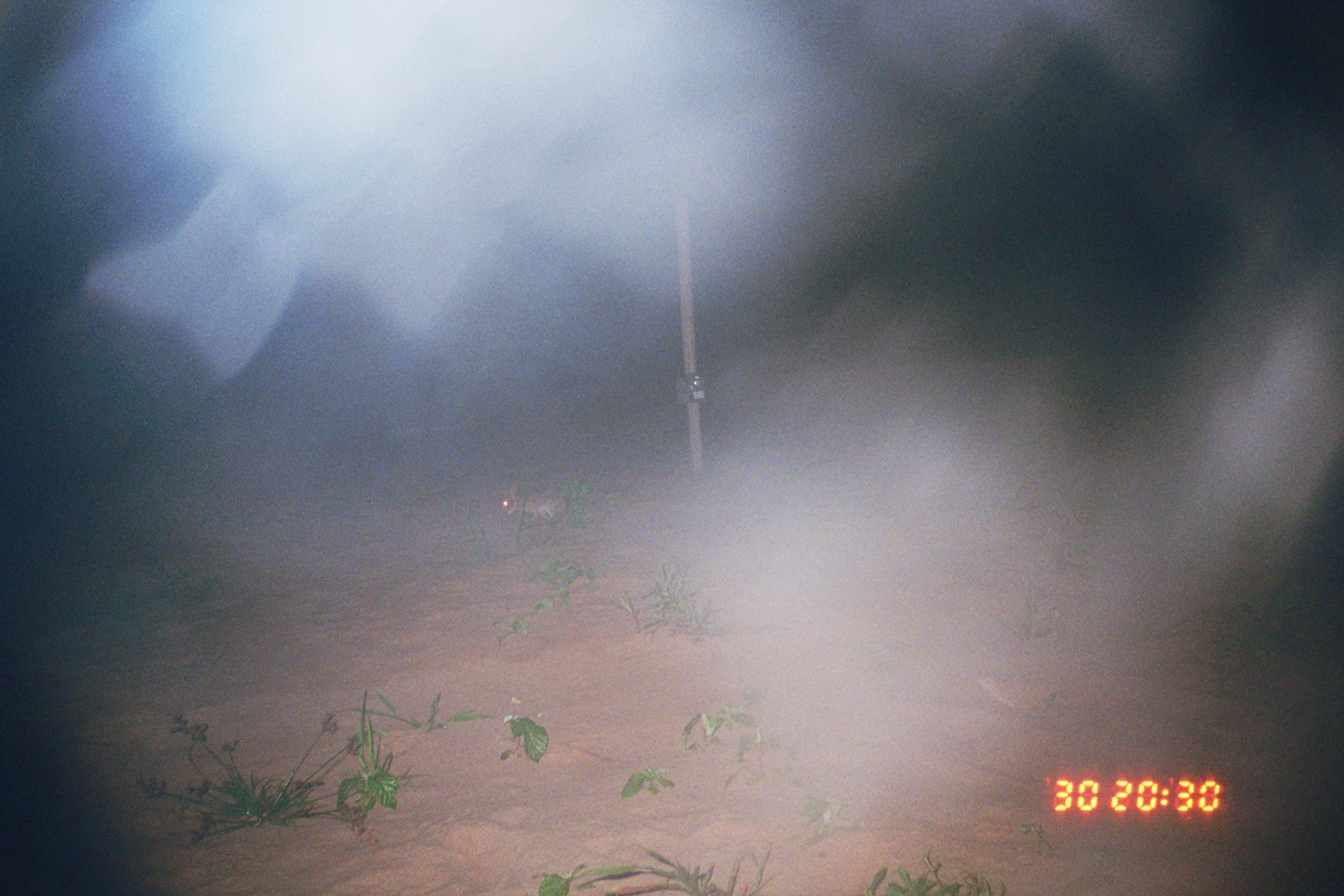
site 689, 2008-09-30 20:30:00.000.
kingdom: Animalia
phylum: Chordata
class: Mammalia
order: Lagomorpha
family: Leporidae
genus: Sylvilagus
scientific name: Sylvilagus brasiliensis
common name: tapeti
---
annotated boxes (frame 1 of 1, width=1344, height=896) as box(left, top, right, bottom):
sylvilagus brasiliensis: box(491, 481, 572, 523)